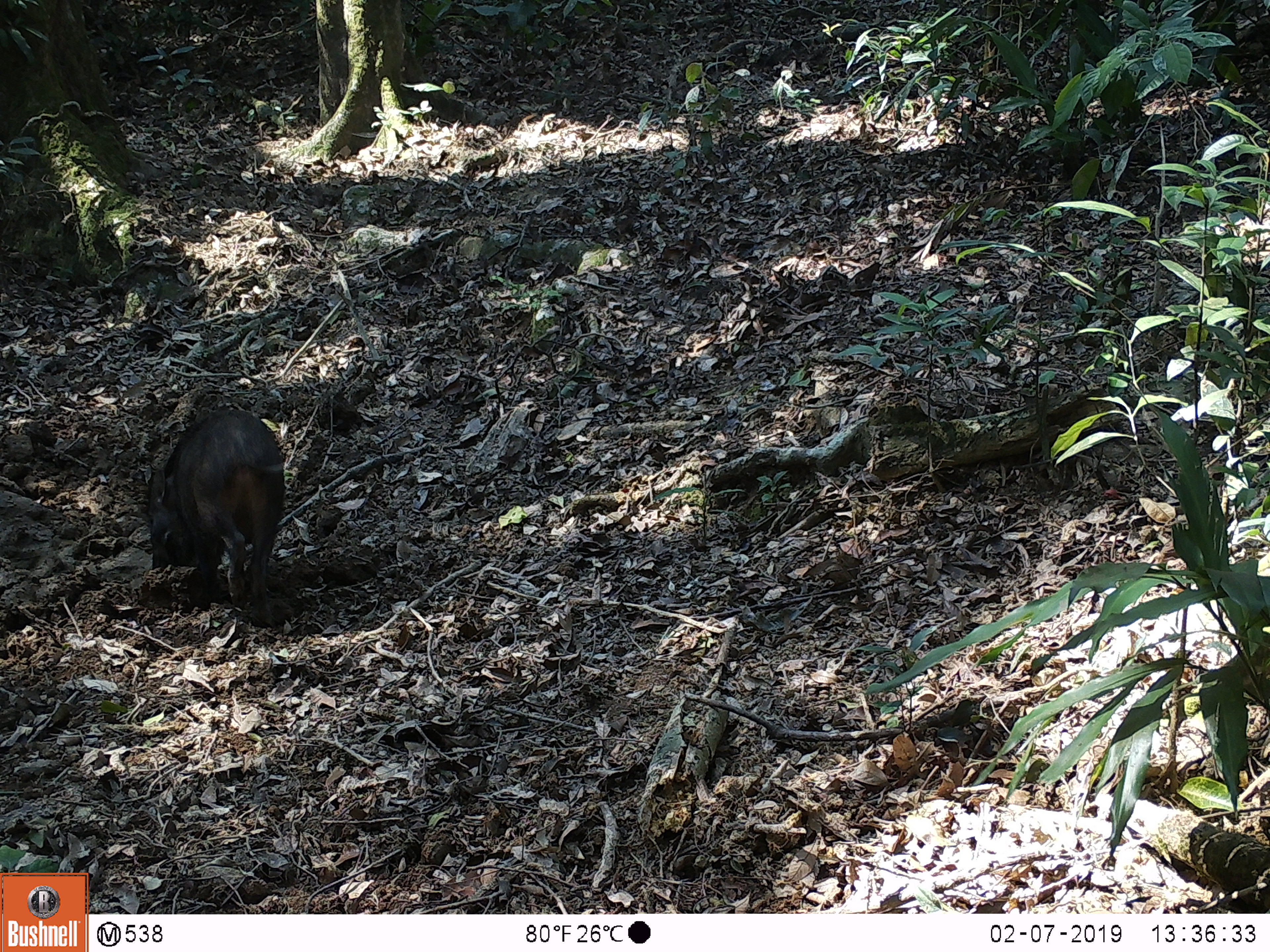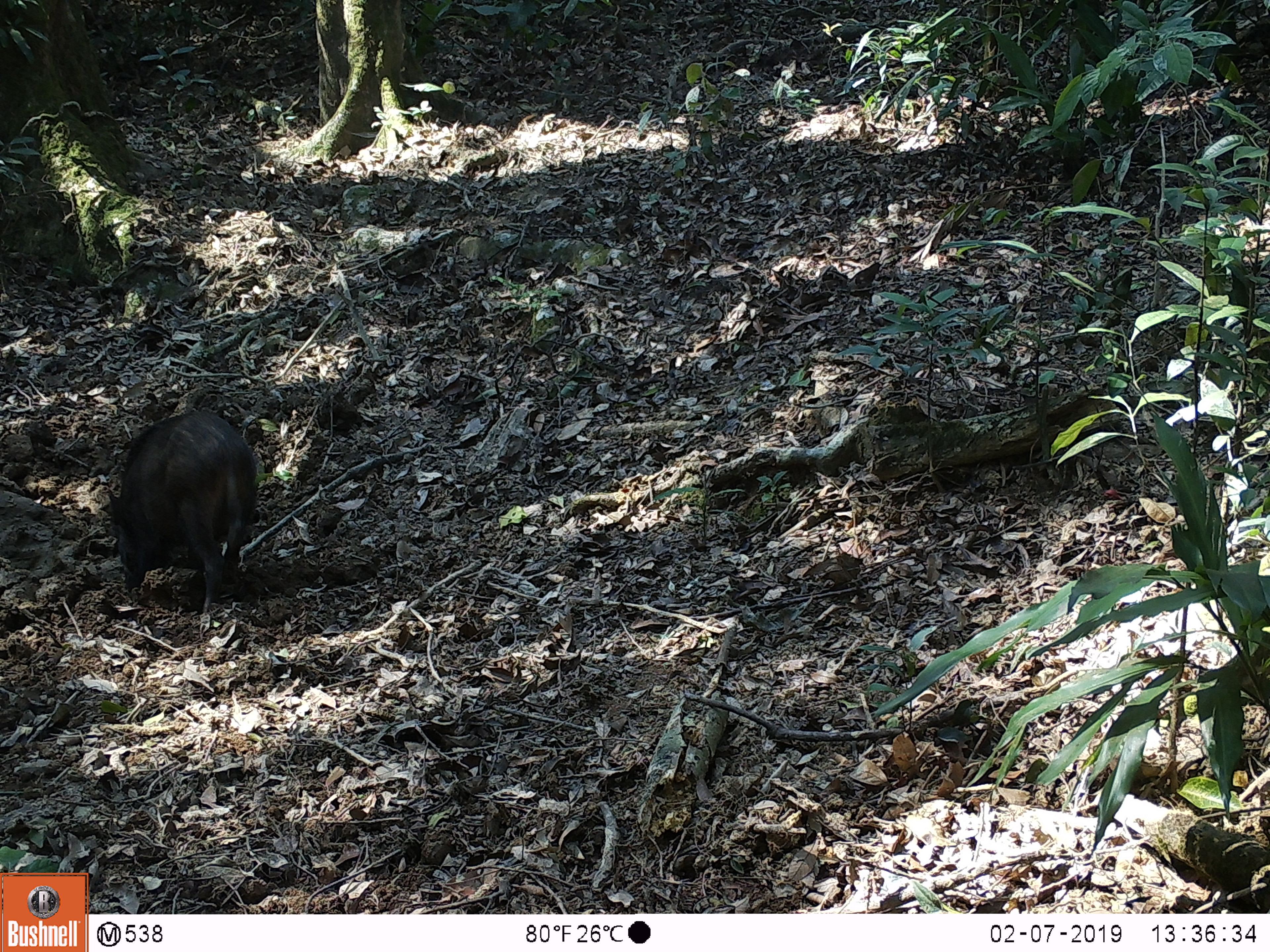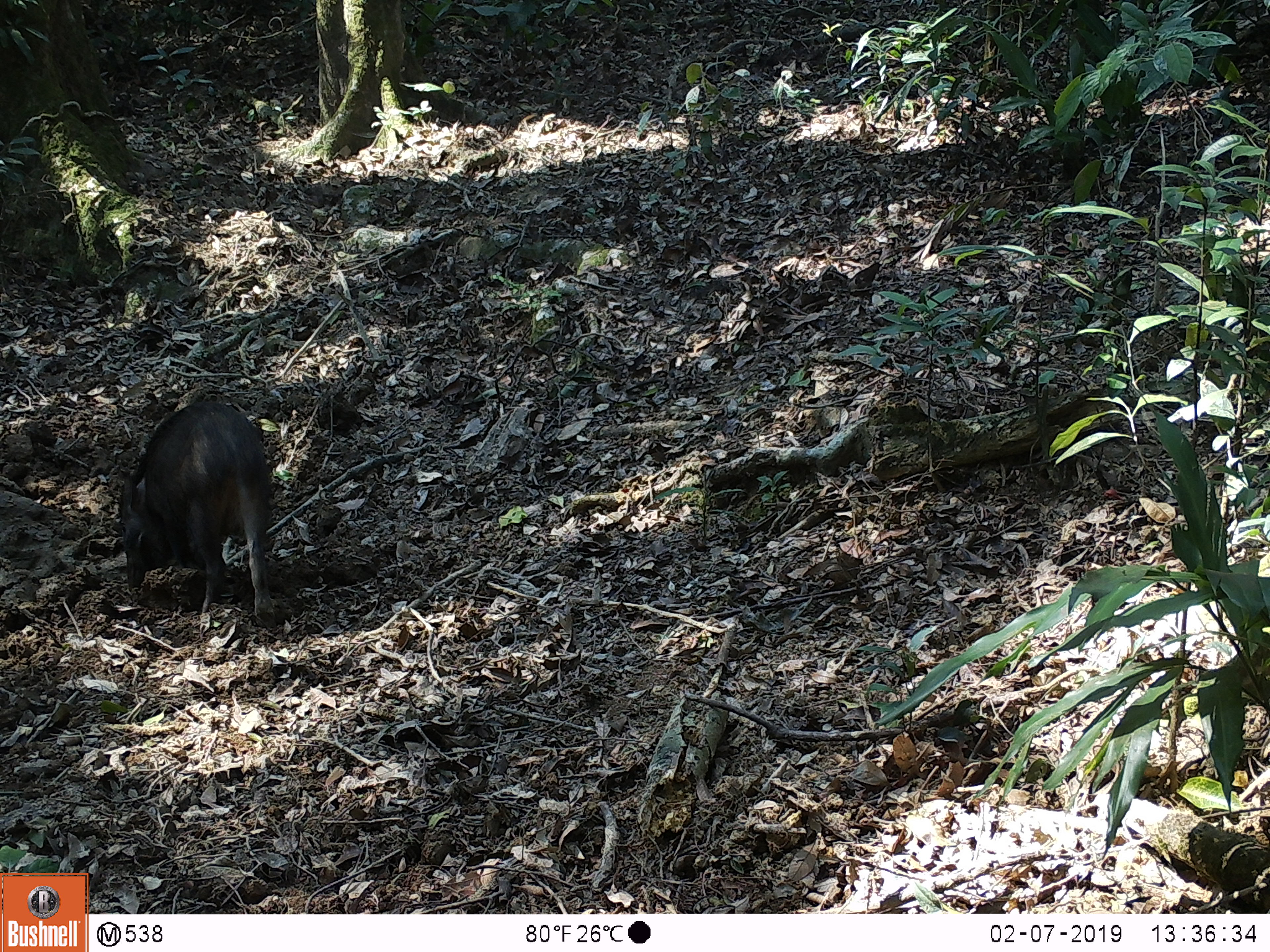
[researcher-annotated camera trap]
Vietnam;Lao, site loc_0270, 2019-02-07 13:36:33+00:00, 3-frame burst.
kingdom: Animalia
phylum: Chordata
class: Mammalia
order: Artiodactyla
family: Suidae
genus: Sus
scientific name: Sus scrofa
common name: eurasian wild pig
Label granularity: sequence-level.